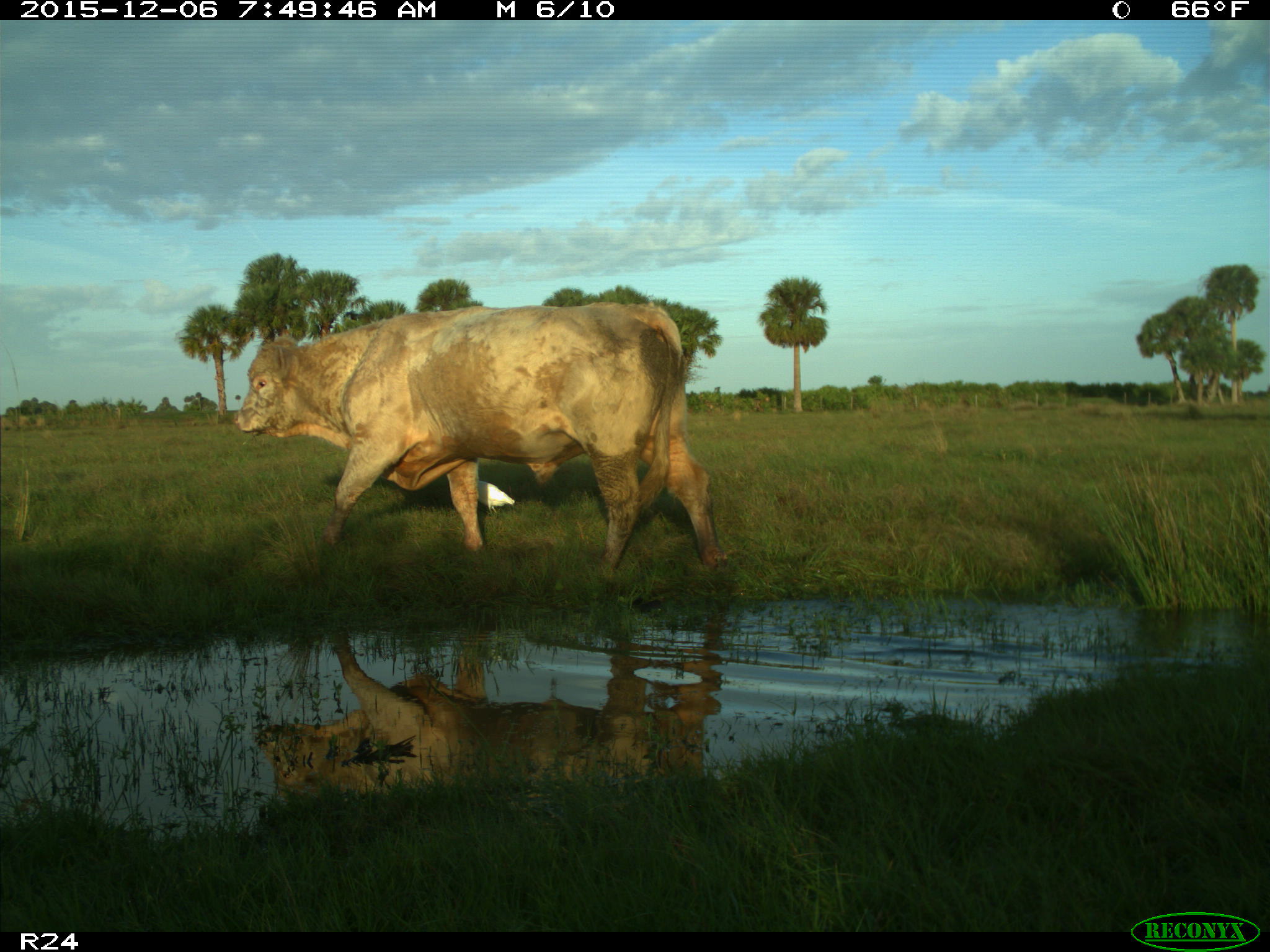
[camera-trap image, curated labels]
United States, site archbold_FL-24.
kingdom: Animalia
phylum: Chordata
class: Mammalia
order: Artiodactyla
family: Bovidae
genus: Bos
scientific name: Bos taurus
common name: domestic cow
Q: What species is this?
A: Bos taurus (domestic cow).